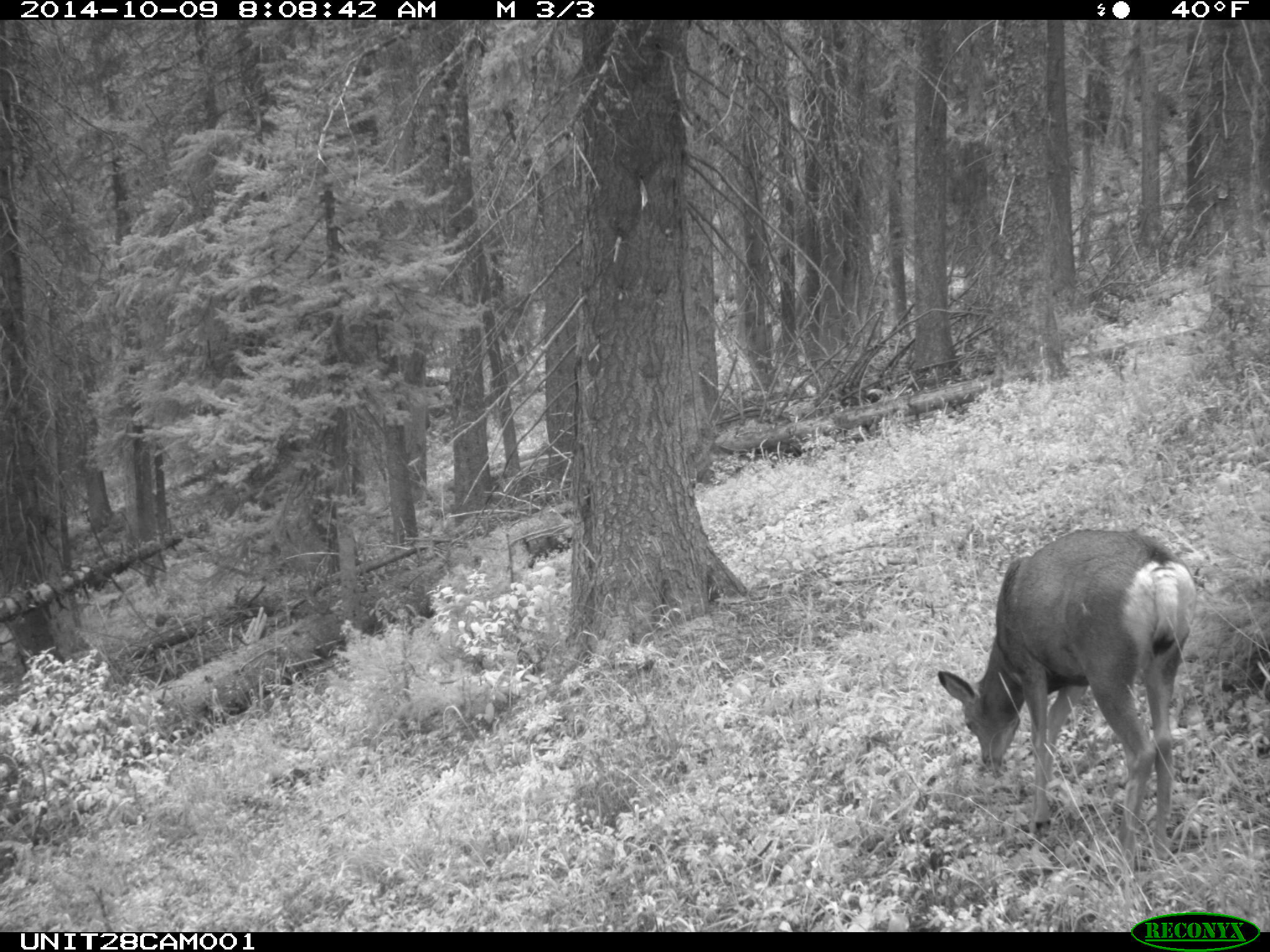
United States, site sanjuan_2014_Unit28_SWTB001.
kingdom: Animalia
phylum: Chordata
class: Mammalia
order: Artiodactyla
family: Cervidae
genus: Odocoileus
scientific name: Odocoileus hemionus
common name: mule deer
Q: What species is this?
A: Odocoileus hemionus (mule deer).